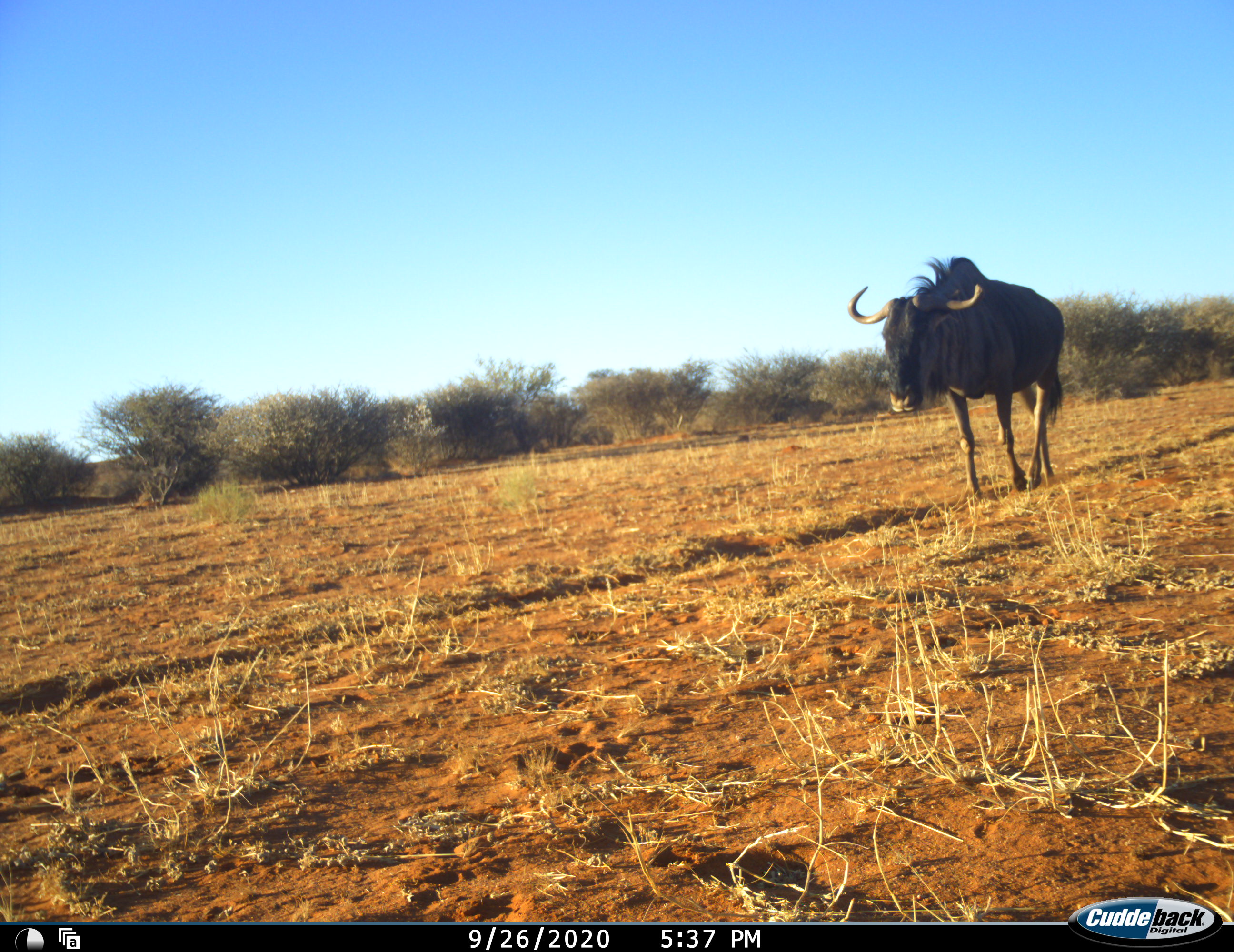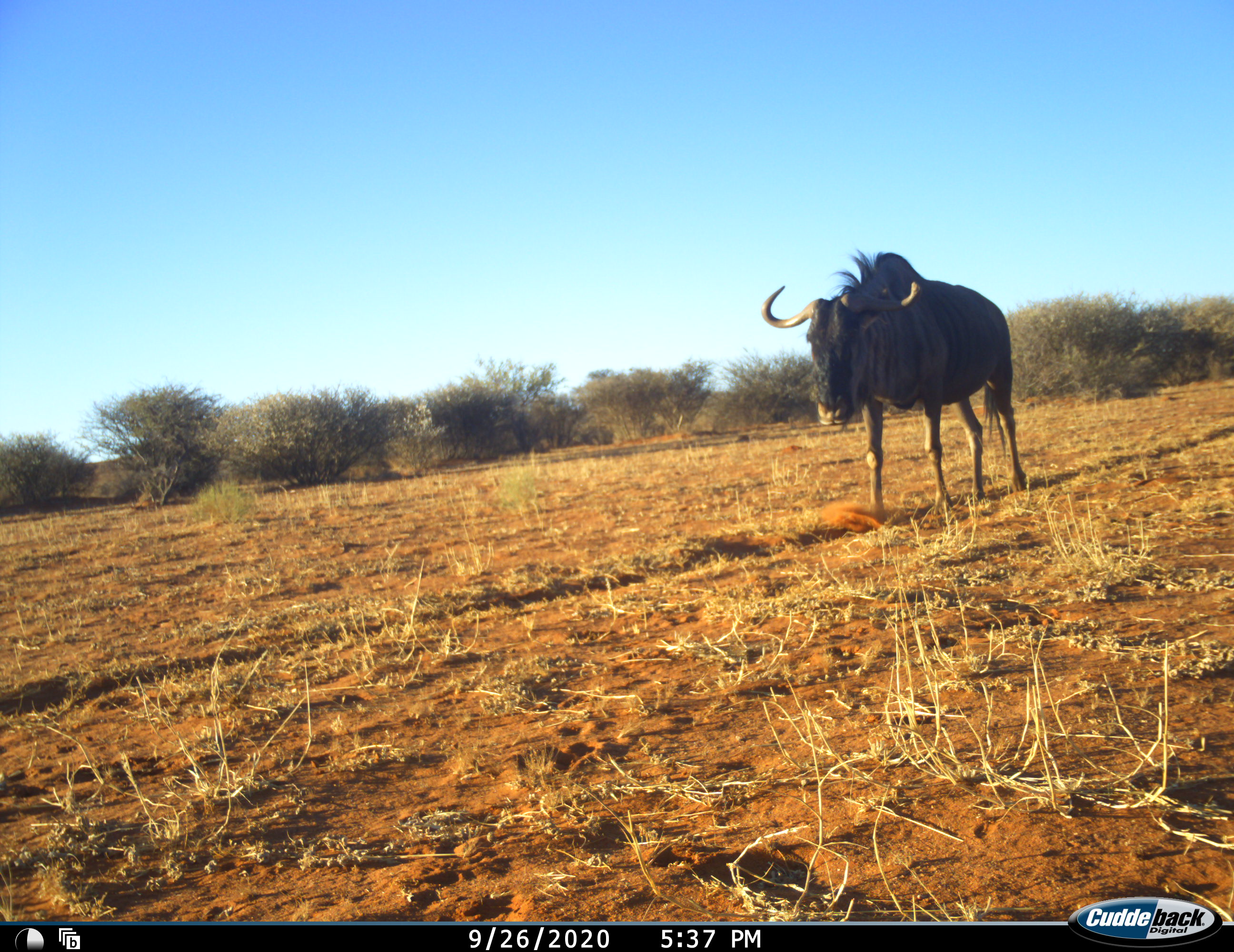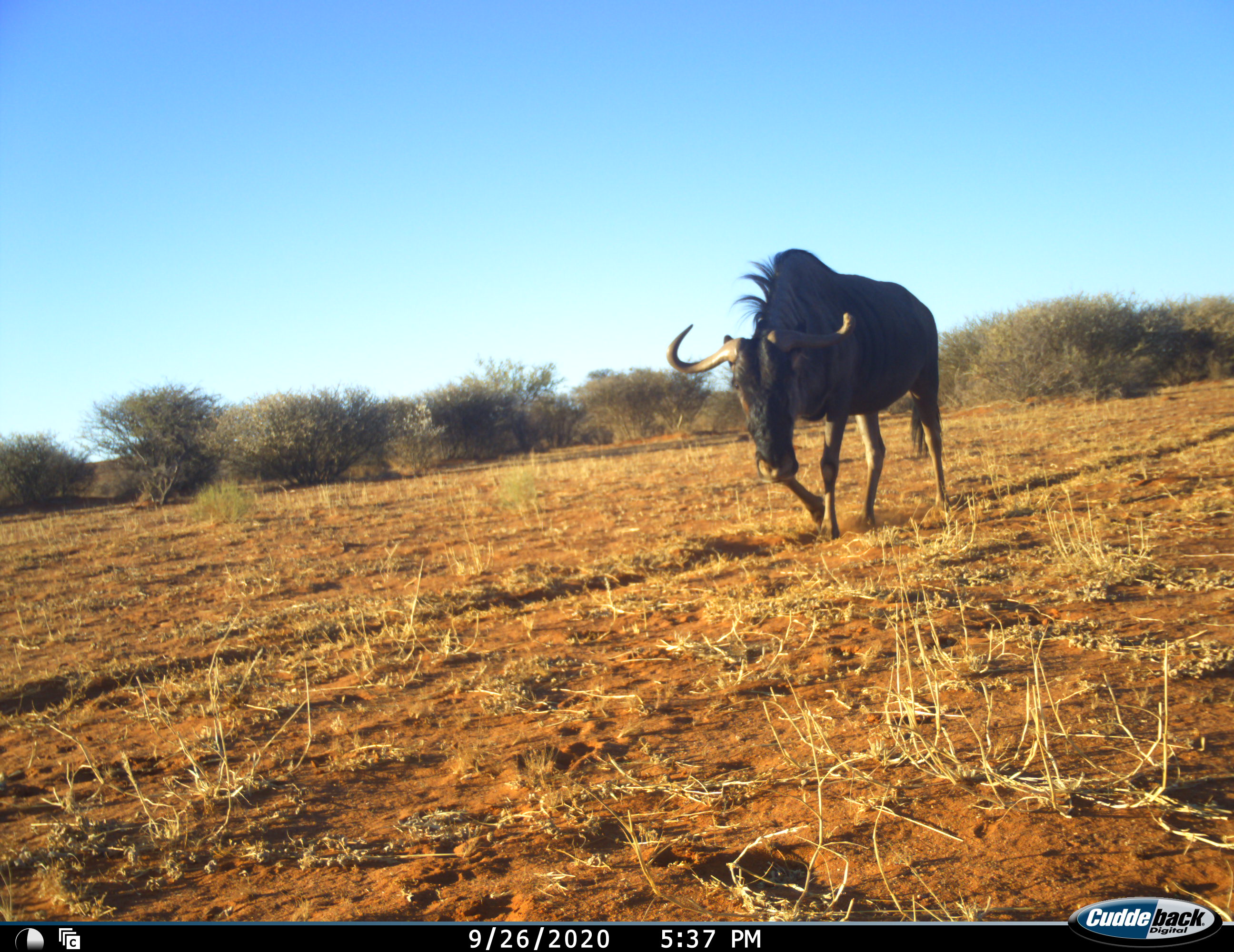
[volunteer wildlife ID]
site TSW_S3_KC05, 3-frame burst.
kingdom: Animalia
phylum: Chordata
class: Mammalia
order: Artiodactyla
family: Bovidae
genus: Connochaetes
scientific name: Connochaetes taurinus taurinus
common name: blue wildebeest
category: wildebeestblue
Wildebeestblue (blue wildebeest) (Connochaetes taurinus taurinus), count 1. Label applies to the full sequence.